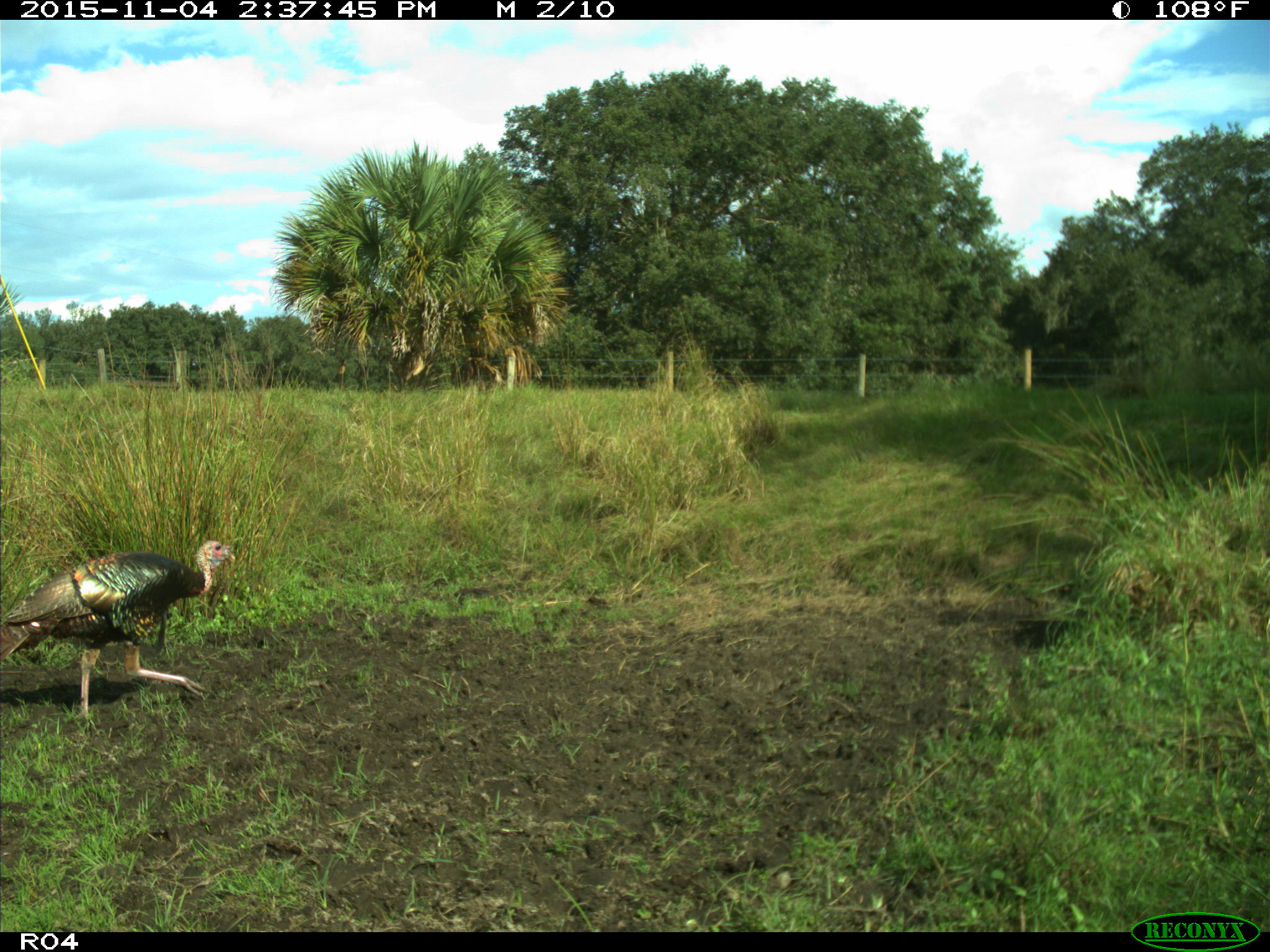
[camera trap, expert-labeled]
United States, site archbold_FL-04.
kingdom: Animalia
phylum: Chordata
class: Aves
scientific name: Aves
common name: birds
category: unidentified bird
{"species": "unidentified bird (birds) (Aves)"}